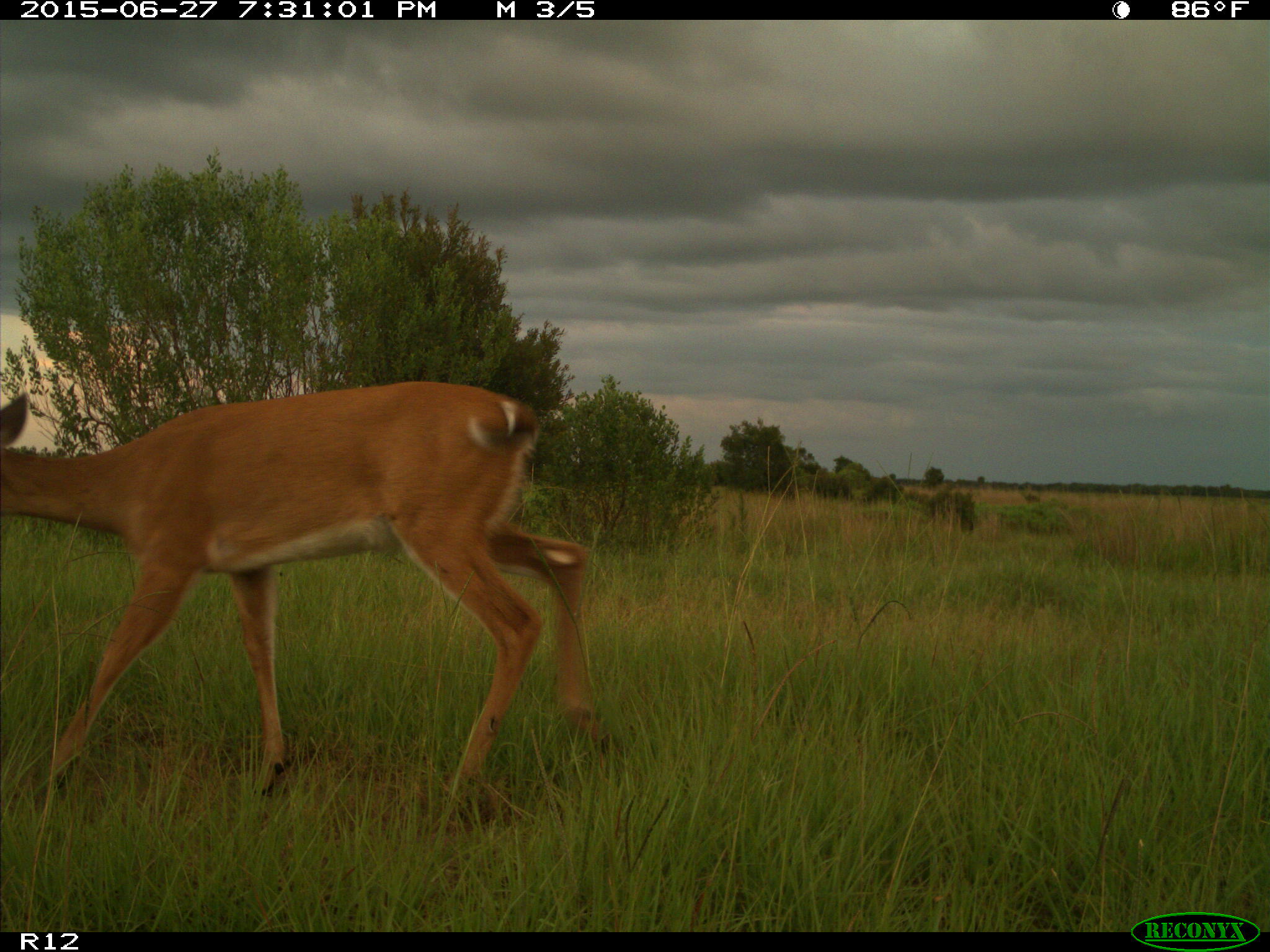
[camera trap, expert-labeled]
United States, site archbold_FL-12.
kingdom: Animalia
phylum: Chordata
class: Mammalia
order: Artiodactyla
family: Cervidae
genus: Odocoileus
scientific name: Odocoileus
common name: deer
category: unidentified deer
Unidentified deer (deer) (Odocoileus).